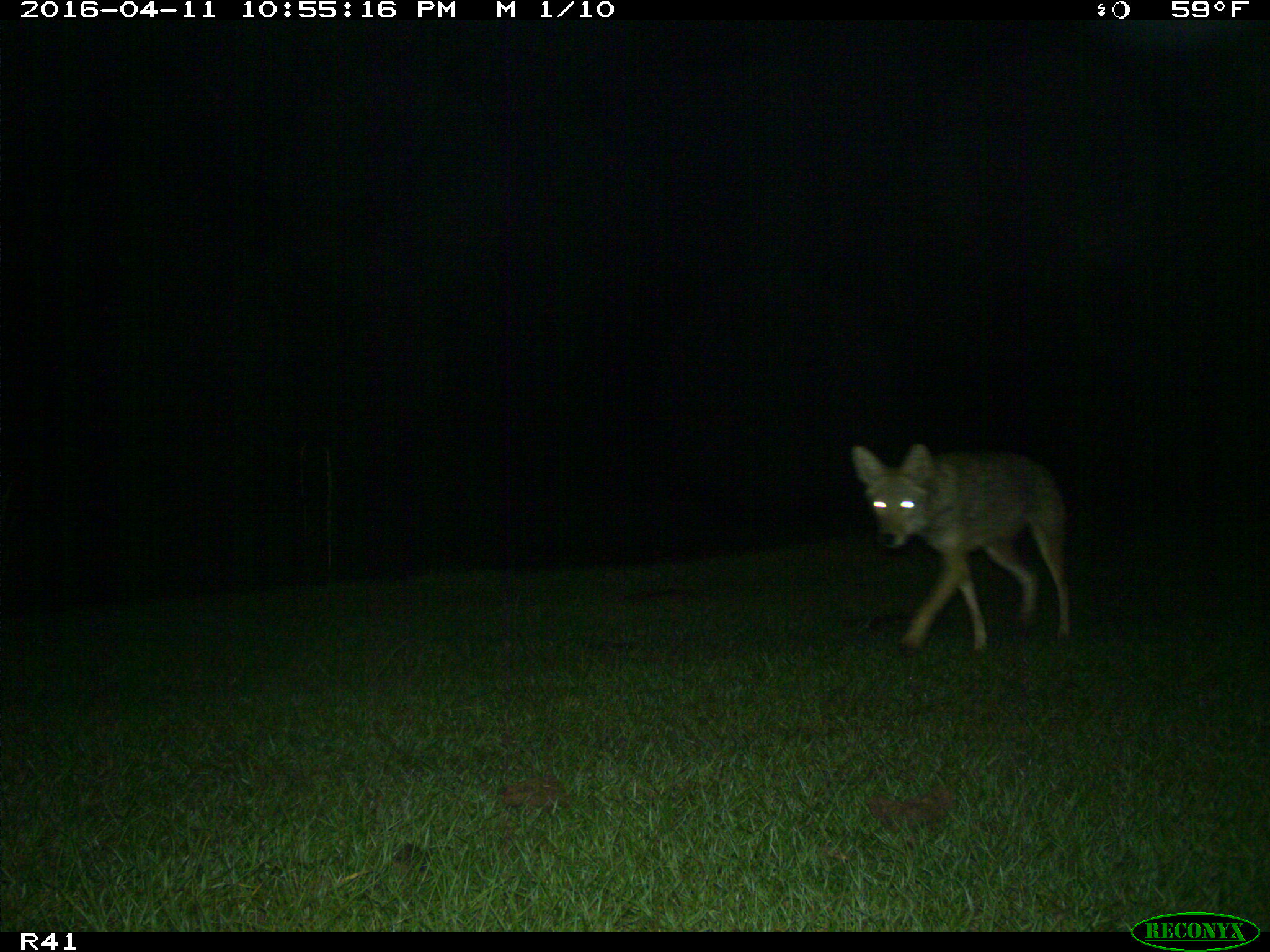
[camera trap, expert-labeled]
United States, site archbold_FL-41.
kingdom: Animalia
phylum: Chordata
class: Mammalia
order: Carnivora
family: Canidae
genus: Canis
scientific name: Canis latrans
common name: coyote